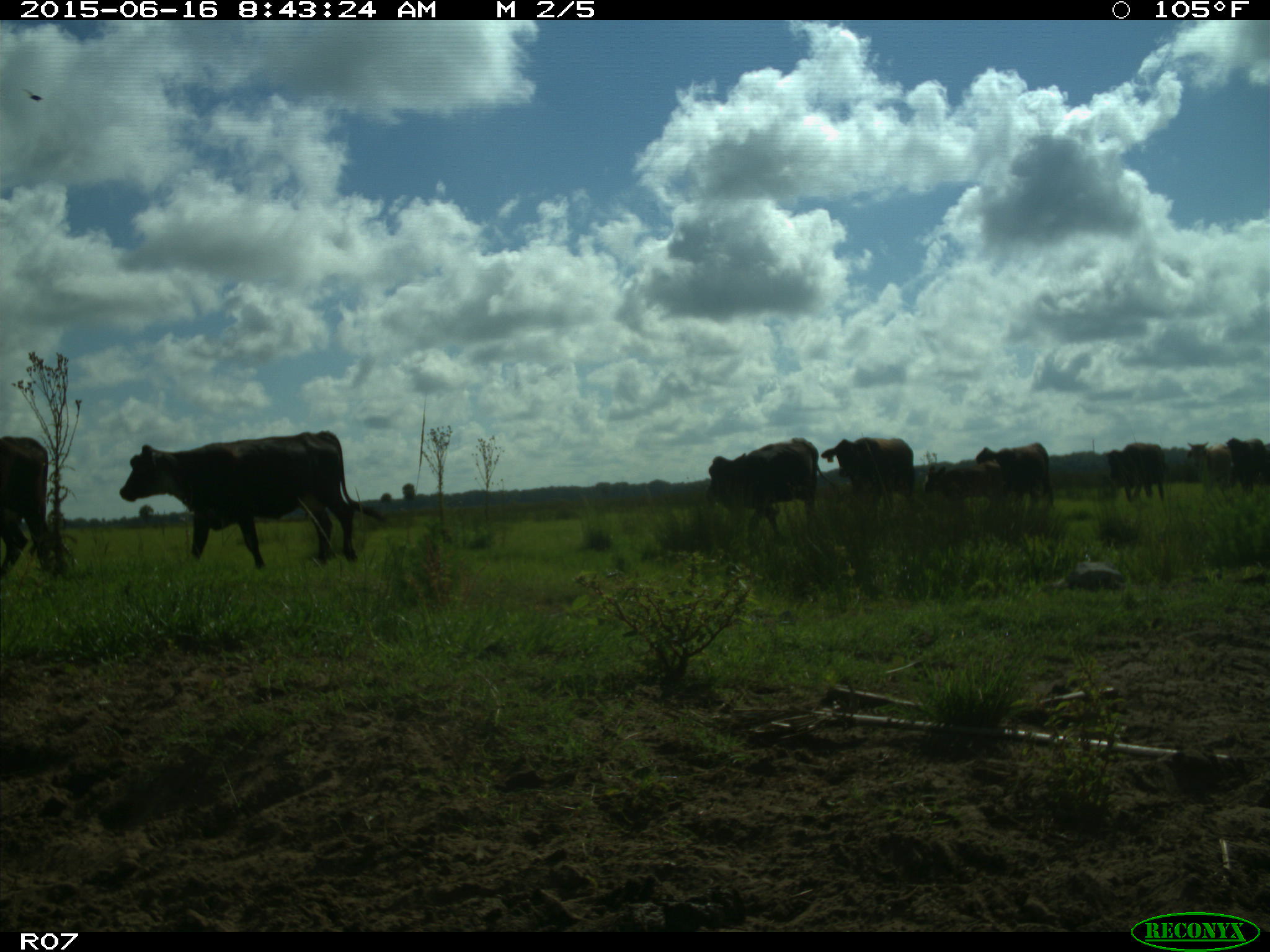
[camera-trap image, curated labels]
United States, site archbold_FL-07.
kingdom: Animalia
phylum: Chordata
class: Mammalia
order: Artiodactyla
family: Bovidae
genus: Bos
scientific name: Bos taurus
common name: domestic cow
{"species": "Bos taurus (domestic cow)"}